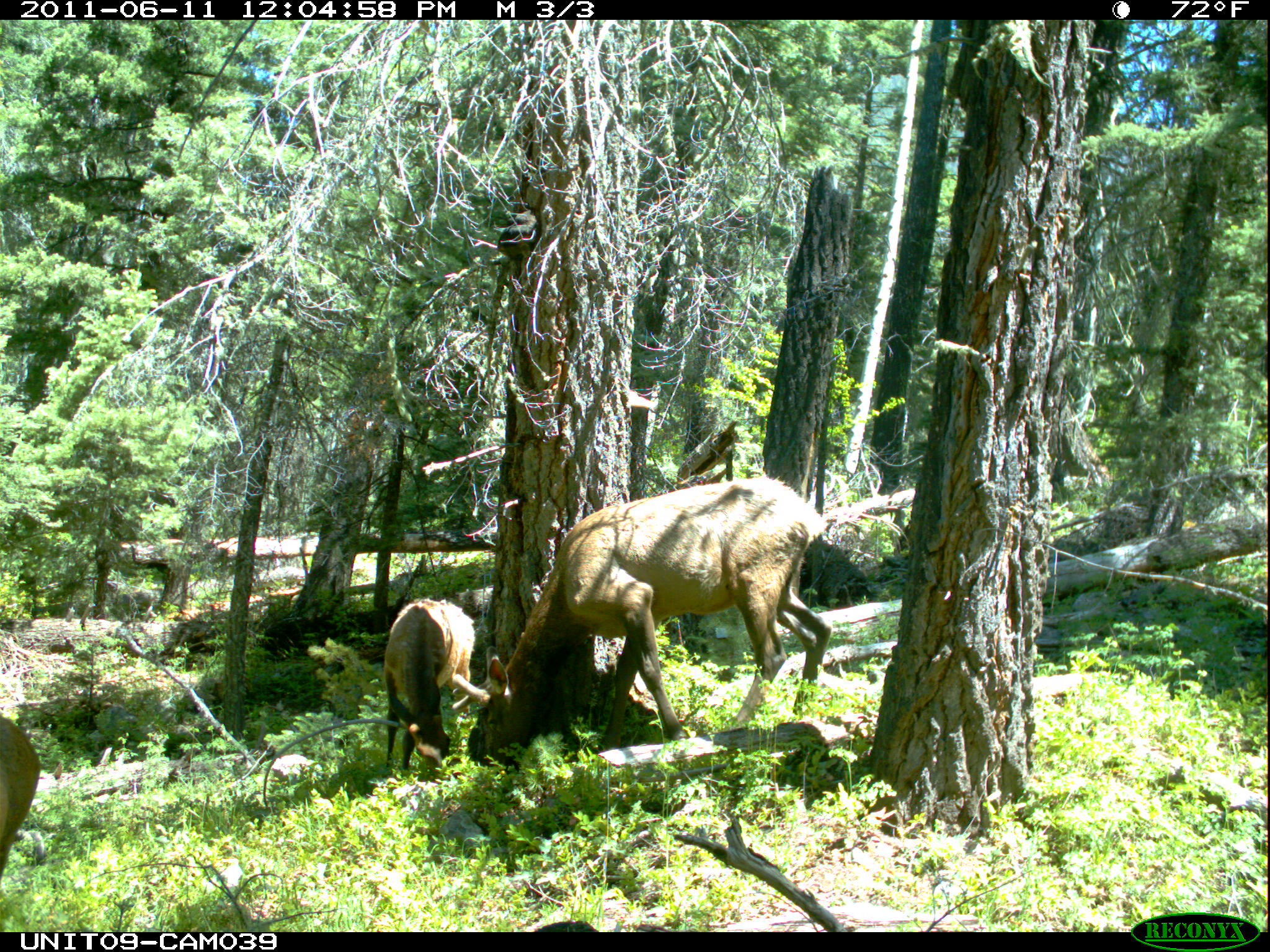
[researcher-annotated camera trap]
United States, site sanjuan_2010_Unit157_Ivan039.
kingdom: Animalia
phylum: Chordata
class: Mammalia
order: Artiodactyla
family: Cervidae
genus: Cervus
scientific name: Cervus elaphus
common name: red deer